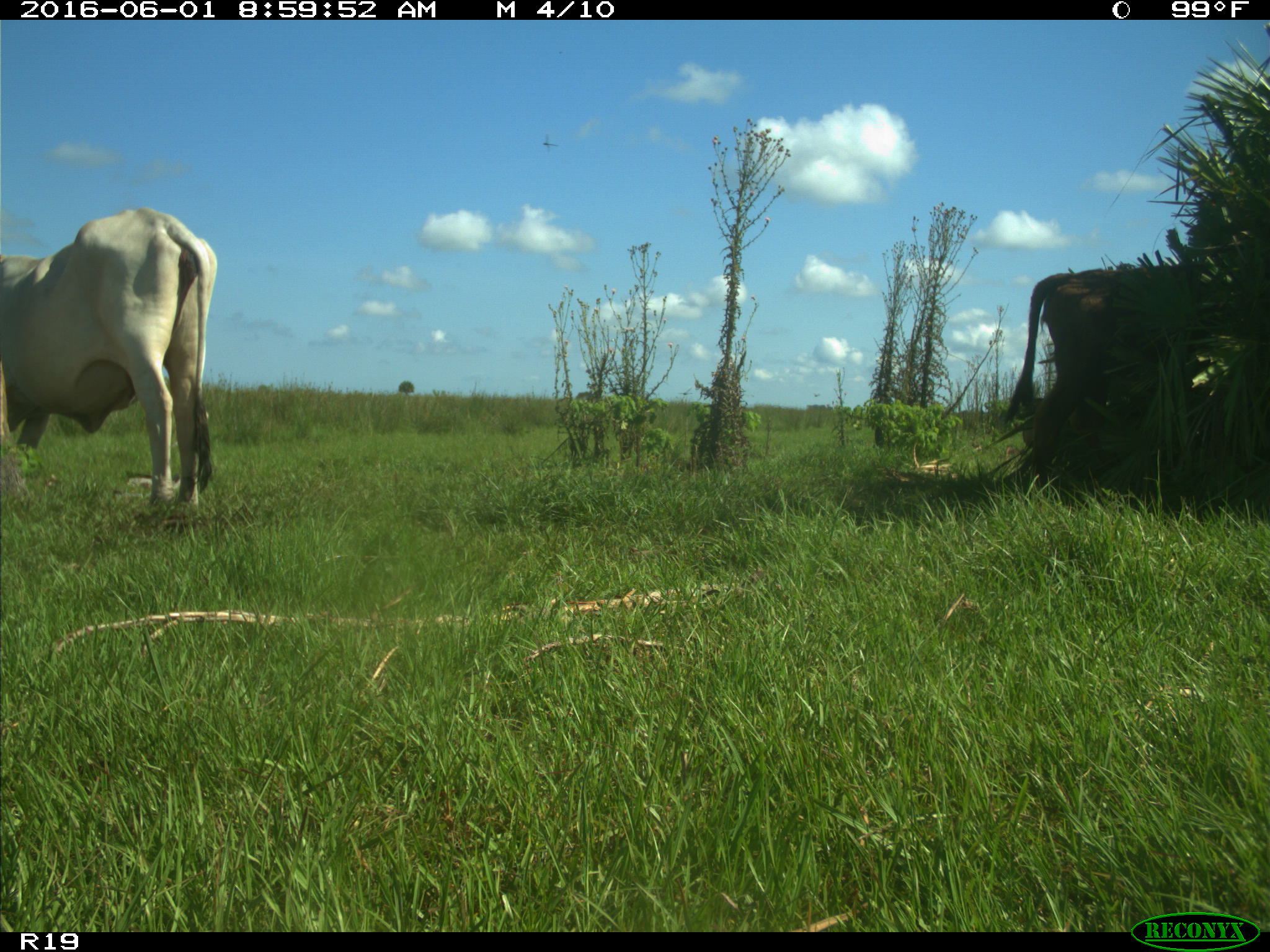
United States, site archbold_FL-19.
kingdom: Animalia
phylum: Chordata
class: Mammalia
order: Artiodactyla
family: Bovidae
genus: Bos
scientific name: Bos taurus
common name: domestic cow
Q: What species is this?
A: Bos taurus (domestic cow).